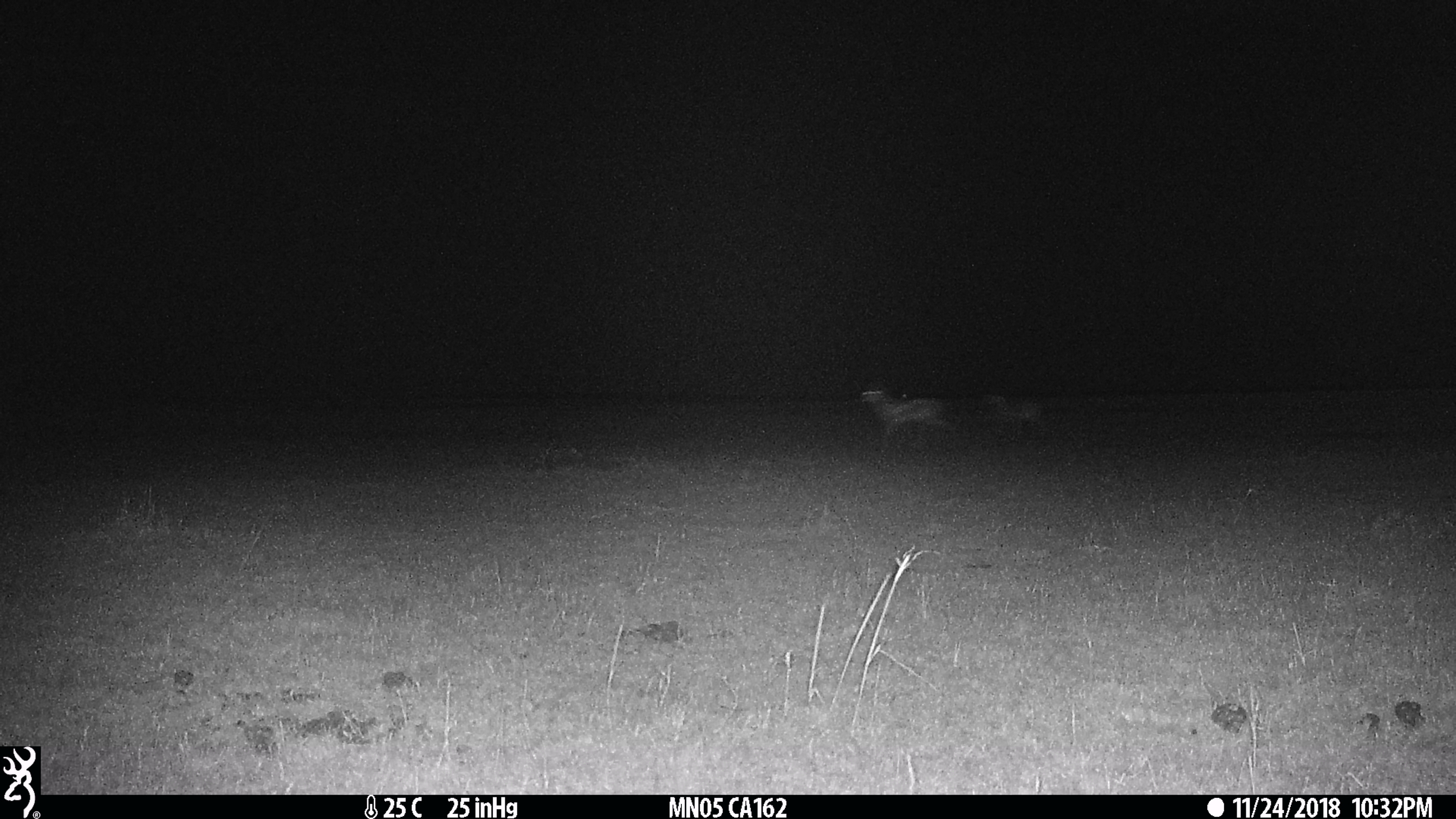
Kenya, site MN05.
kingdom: Animalia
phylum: Chordata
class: Mammalia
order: Artiodactyla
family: Bovidae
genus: Eudorcas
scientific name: Eudorcas thomsonii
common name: thomon's gazelle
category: gazelle thomsons